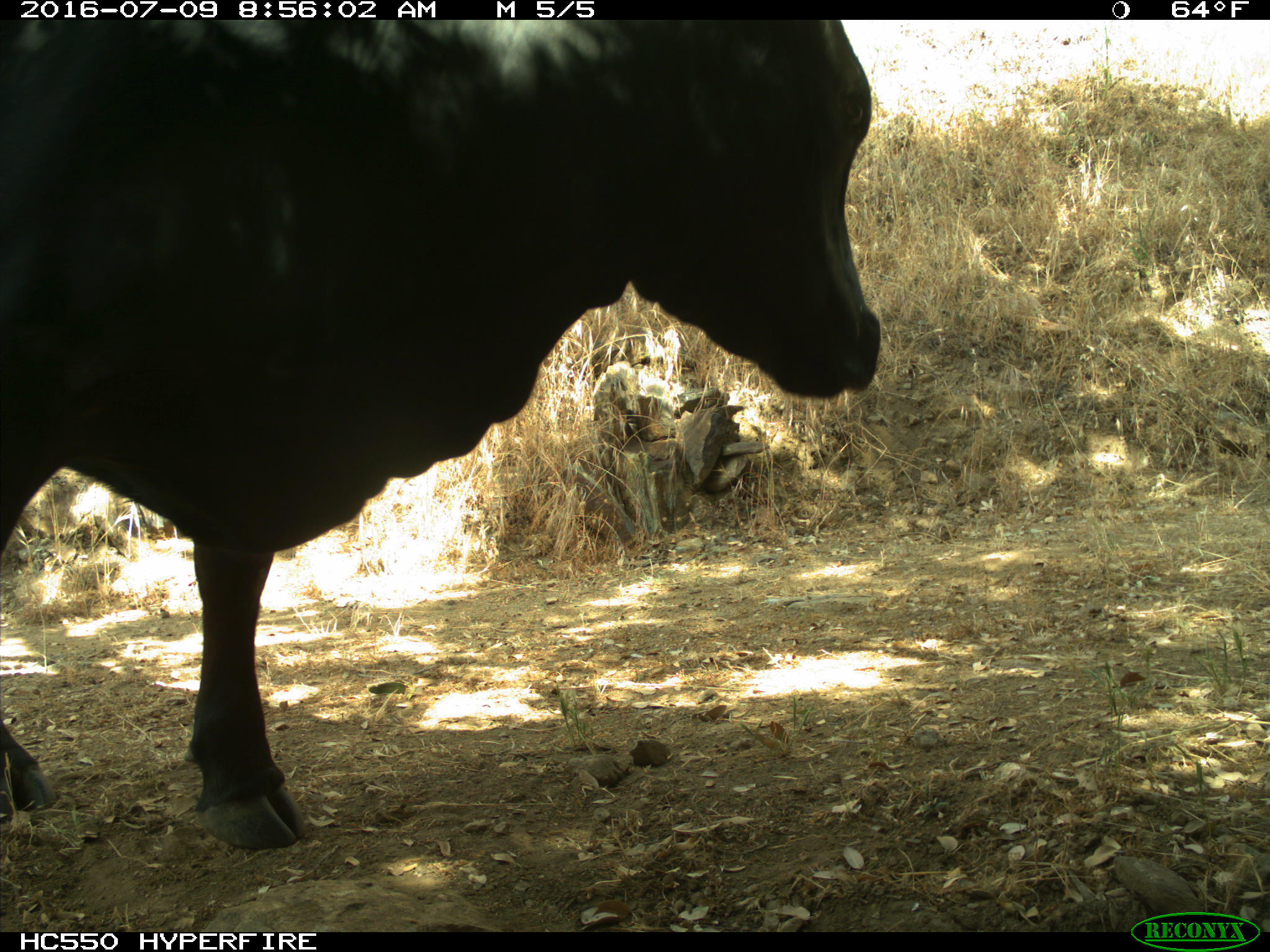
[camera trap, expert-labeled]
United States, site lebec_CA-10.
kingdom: Animalia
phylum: Chordata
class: Mammalia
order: Artiodactyla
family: Bovidae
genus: Bos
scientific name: Bos taurus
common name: domestic cow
Bos taurus (domestic cow).